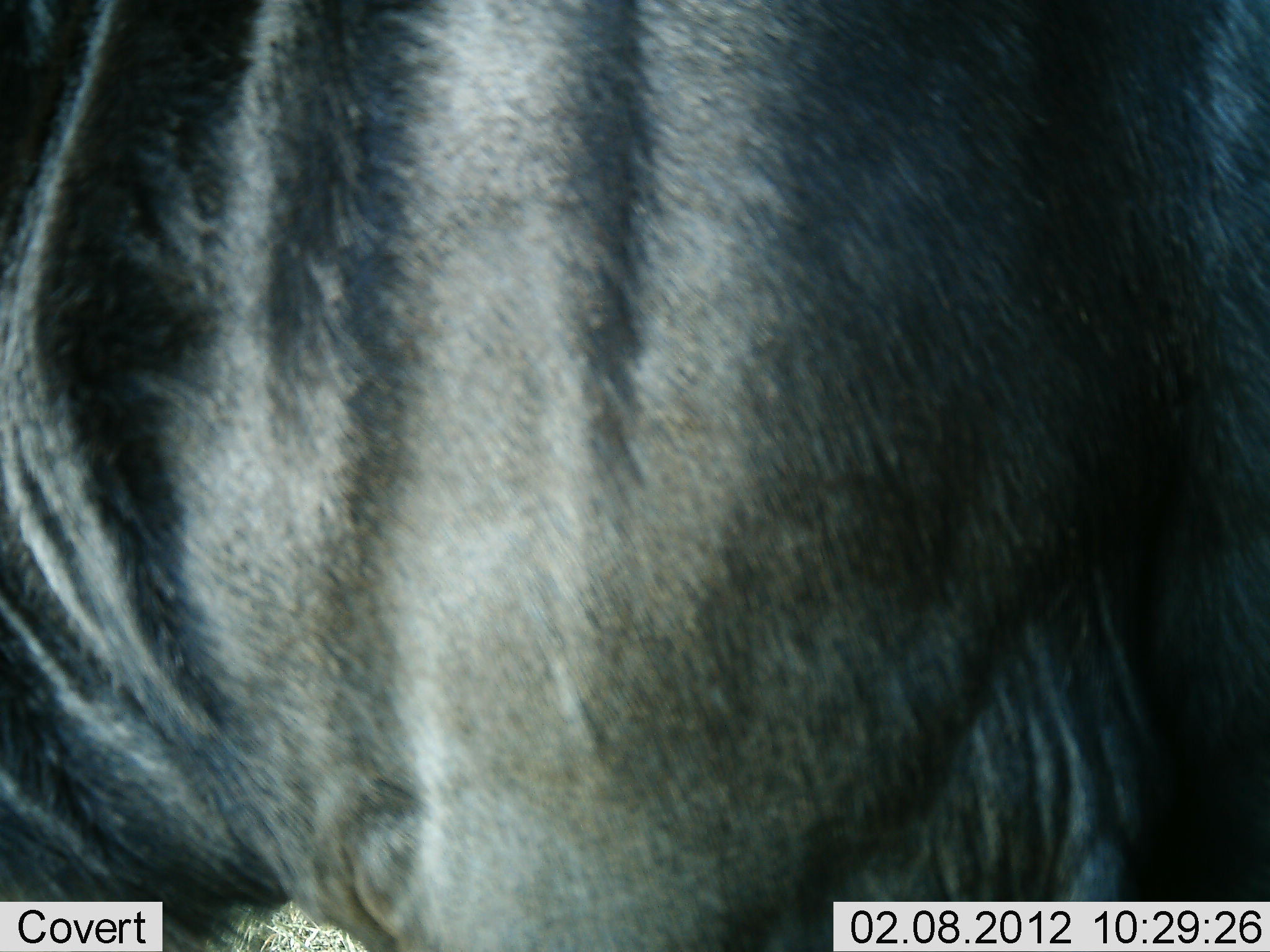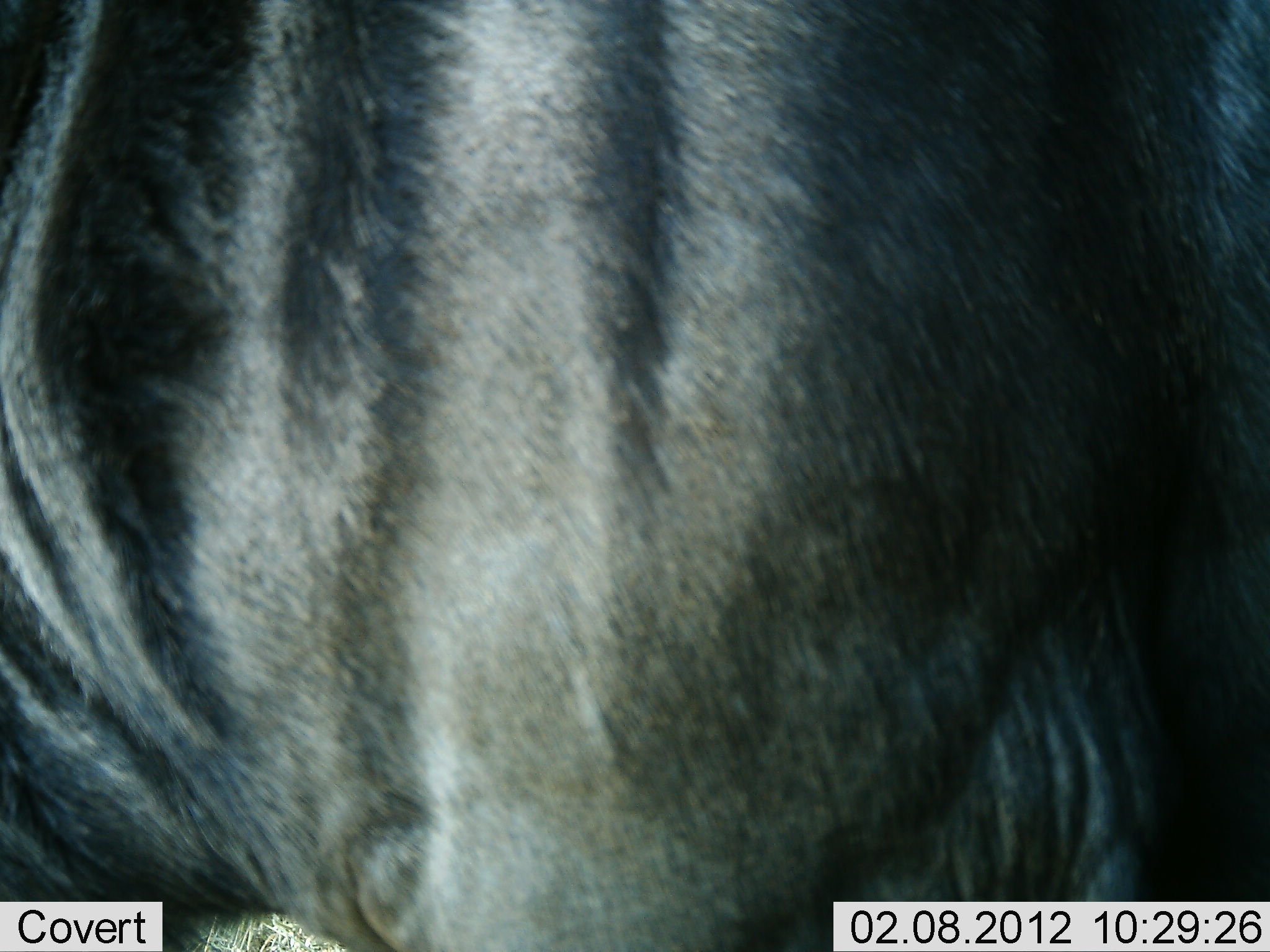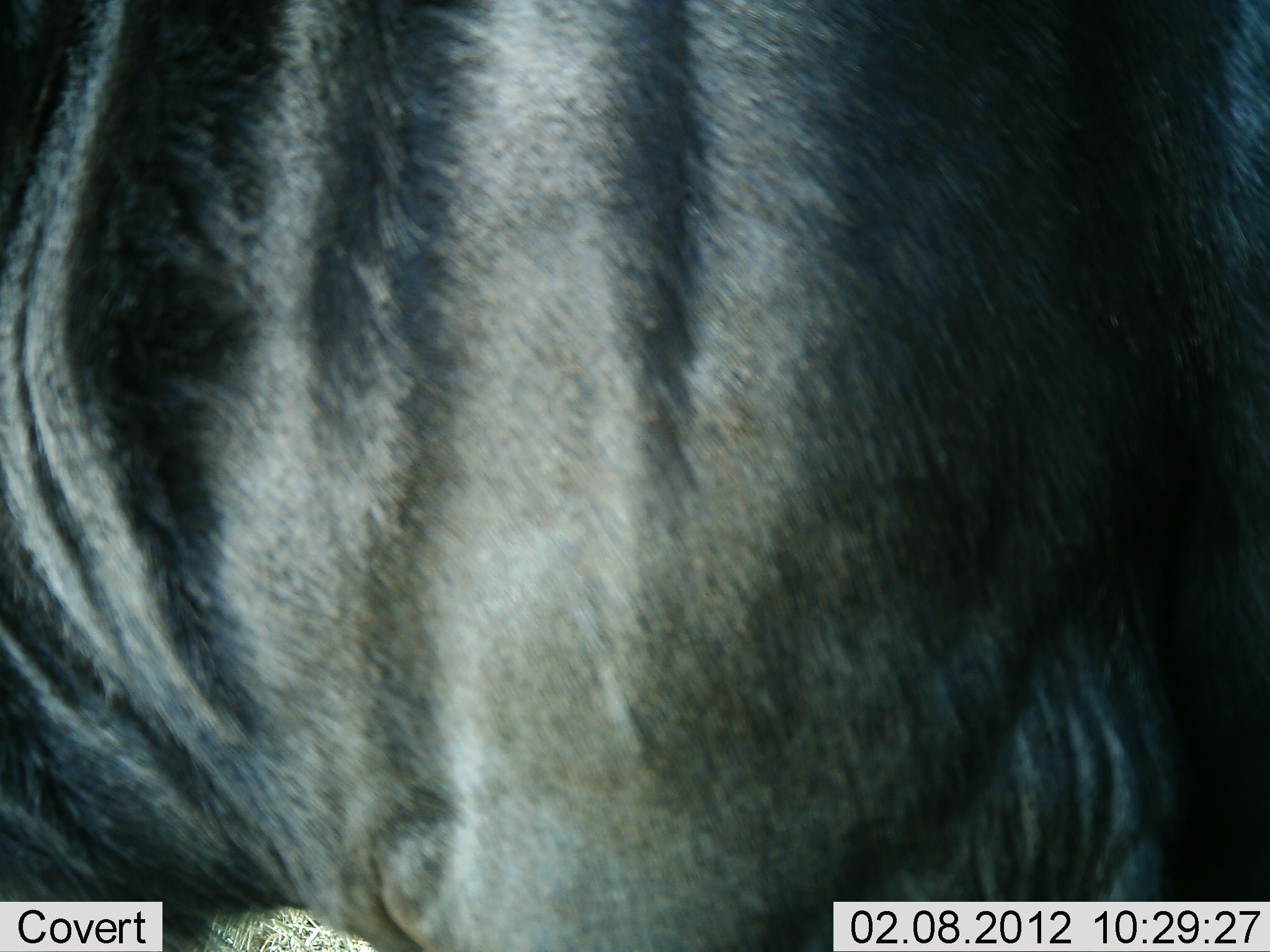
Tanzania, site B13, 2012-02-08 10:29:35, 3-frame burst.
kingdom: Animalia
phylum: Chordata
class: Mammalia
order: Artiodactyla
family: Bovidae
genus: Connochaetes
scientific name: Connochaetes taurinus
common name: blue wildebeest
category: wildebeest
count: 1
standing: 95%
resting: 0%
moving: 0%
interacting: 0%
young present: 0%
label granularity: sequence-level